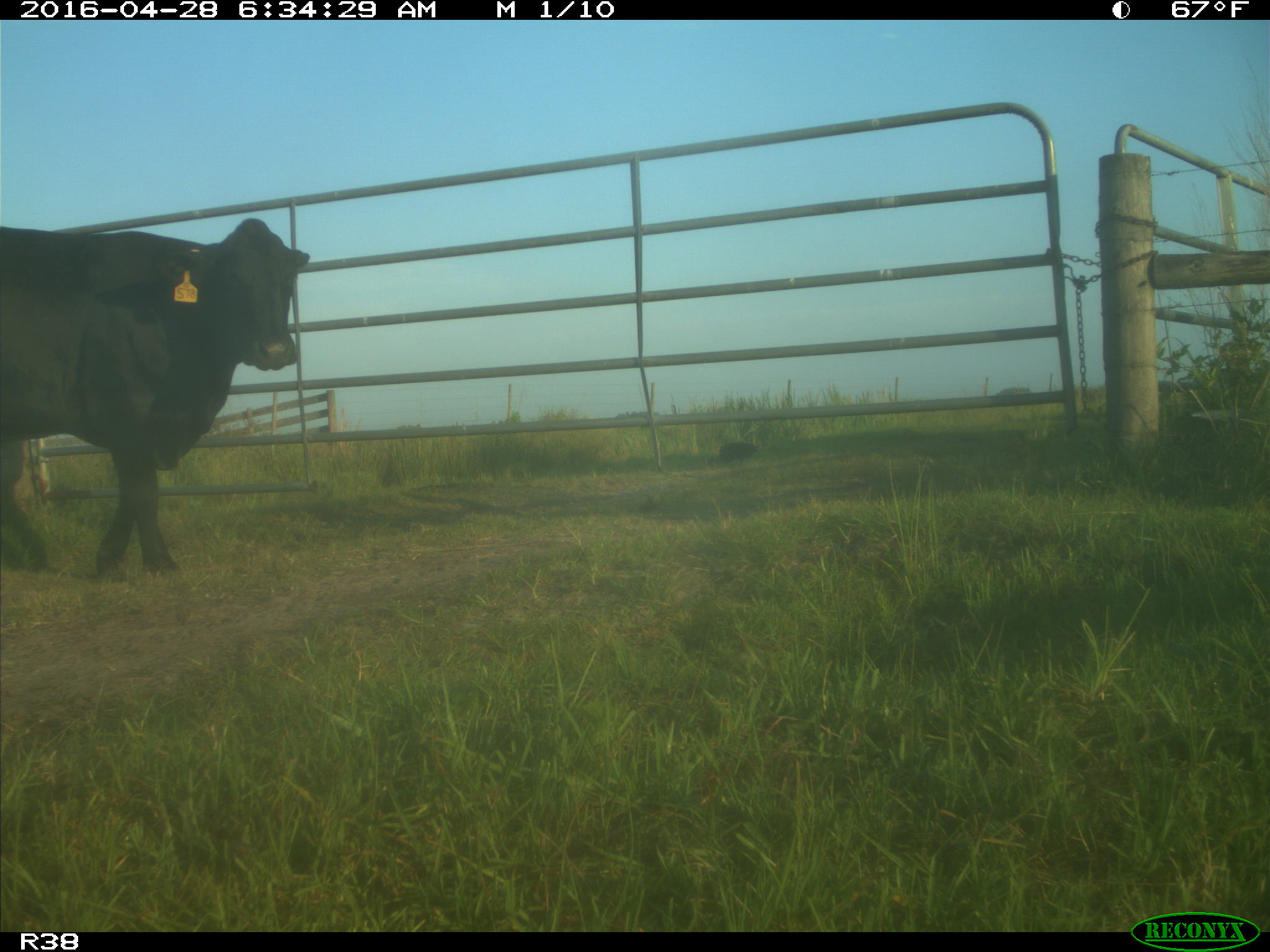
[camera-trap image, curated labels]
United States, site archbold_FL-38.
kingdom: Animalia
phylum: Chordata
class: Mammalia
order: Artiodactyla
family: Bovidae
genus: Bos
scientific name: Bos taurus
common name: domestic cow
Bos taurus (domestic cow).